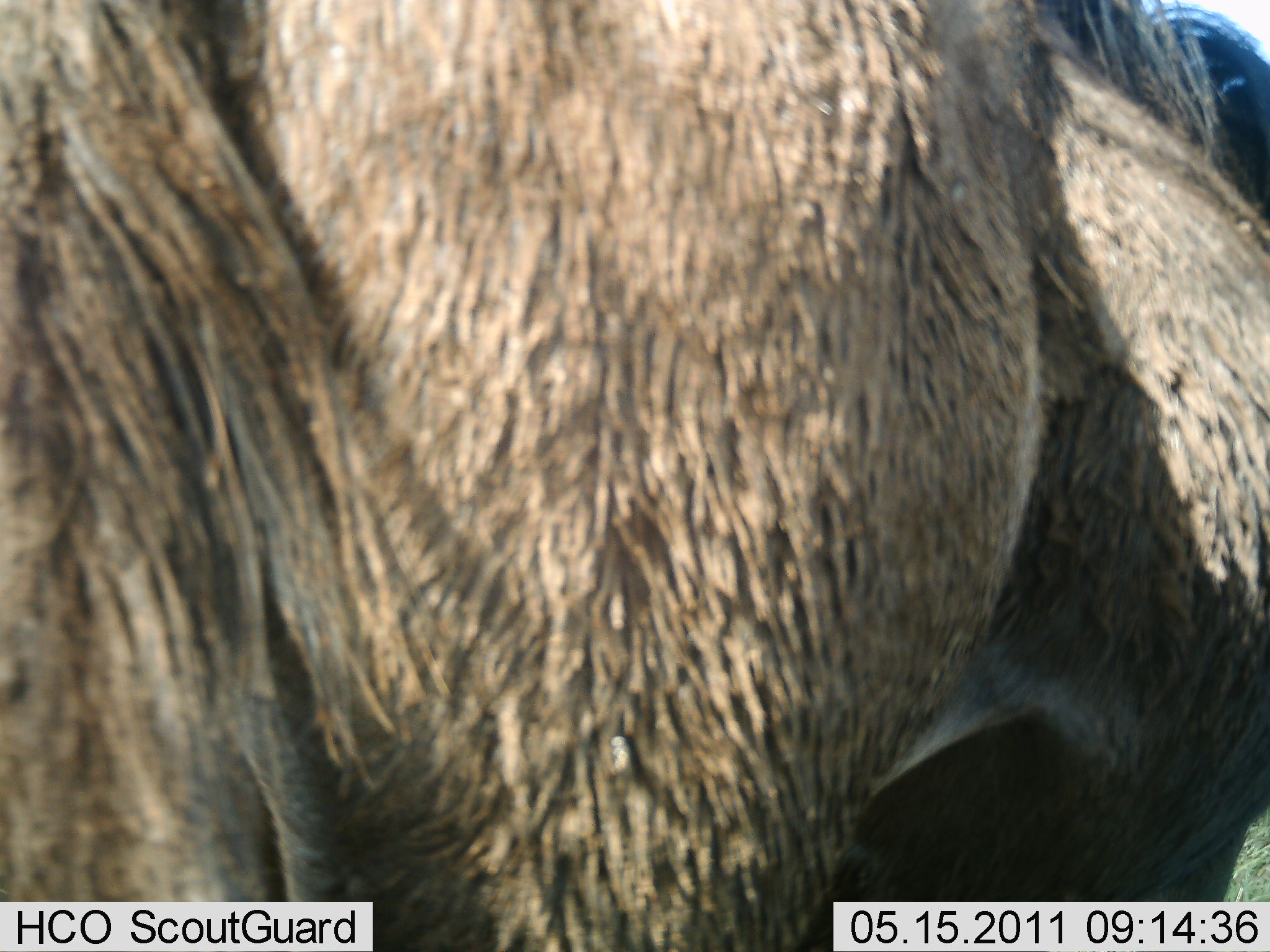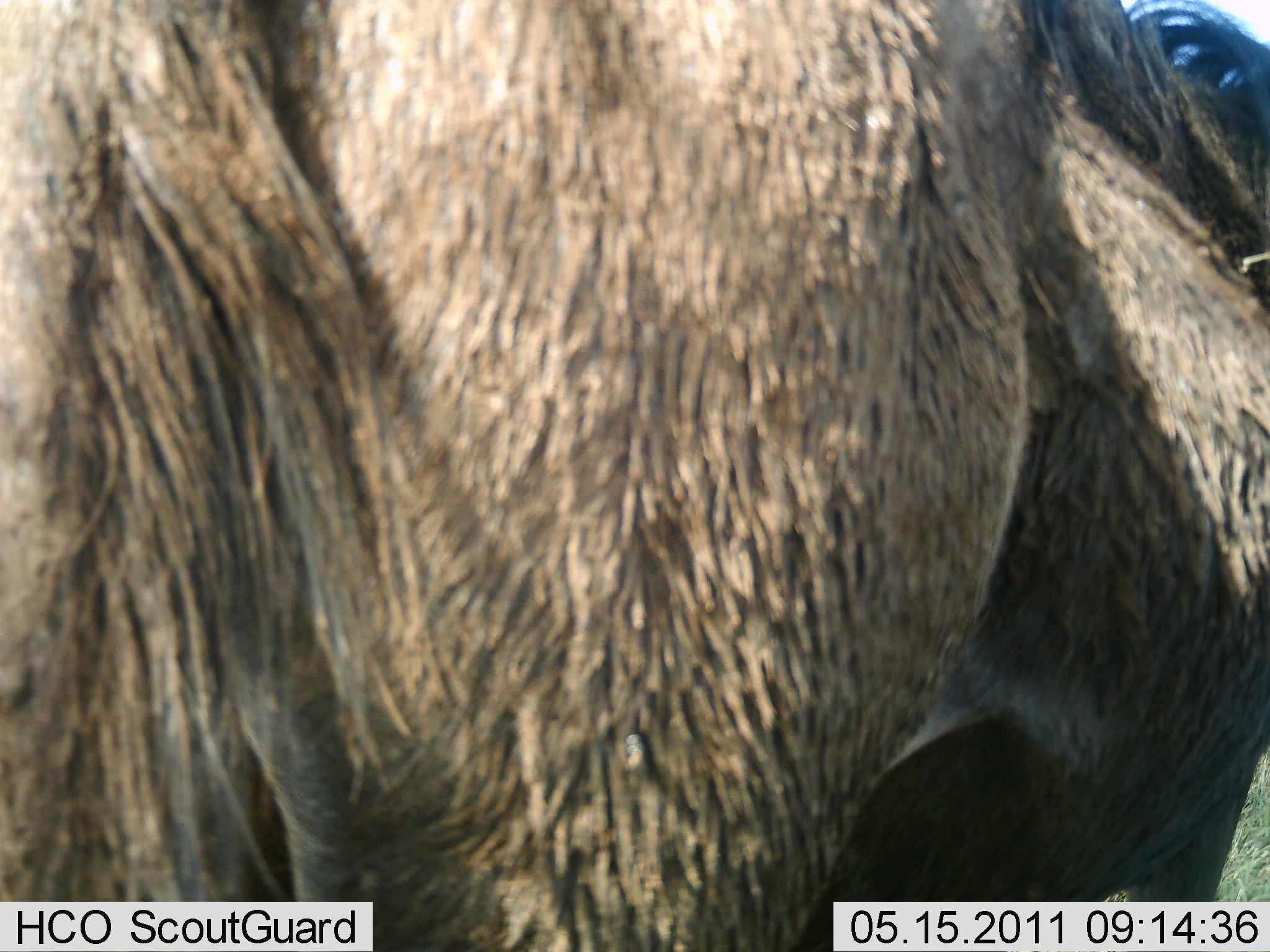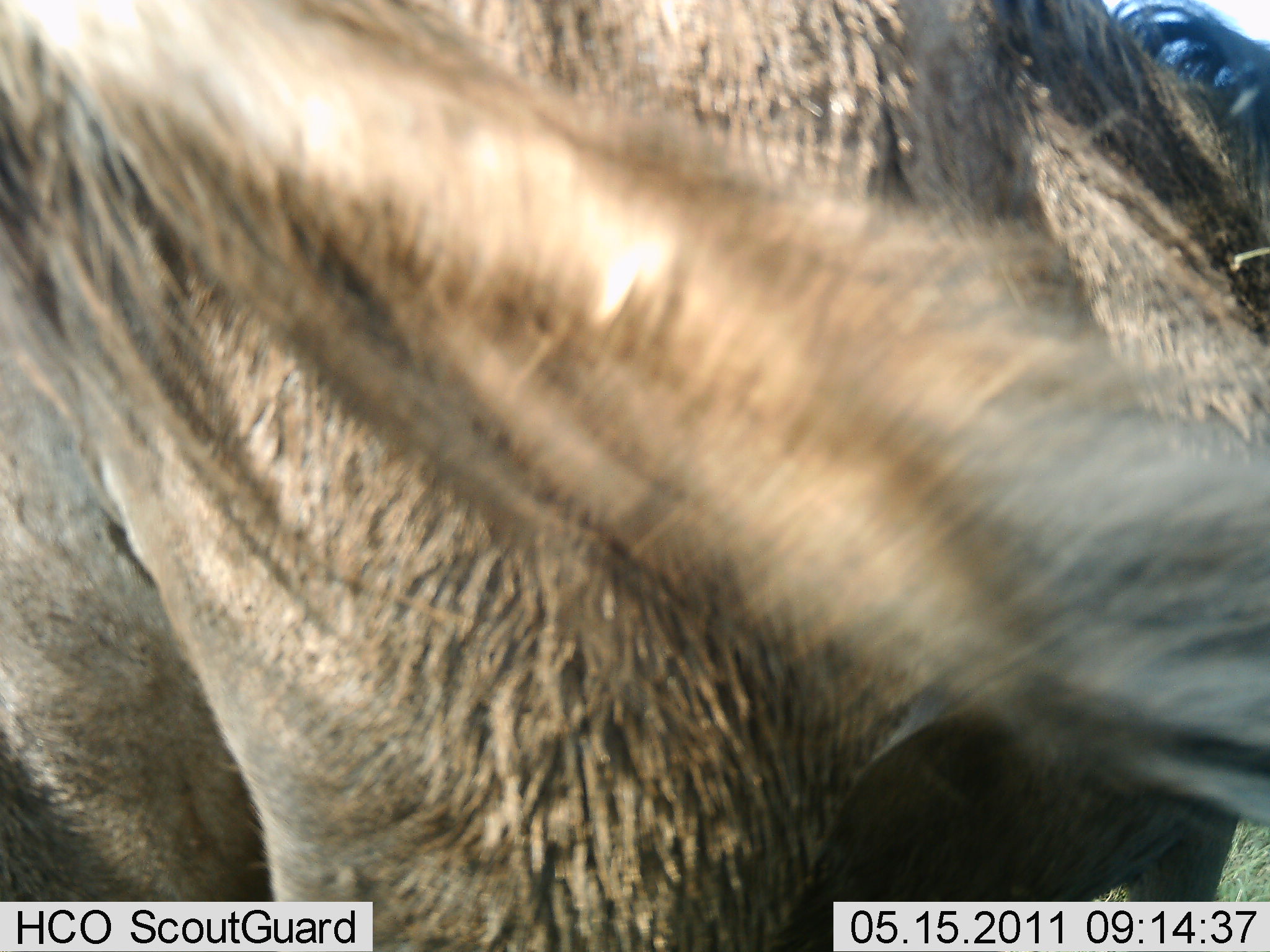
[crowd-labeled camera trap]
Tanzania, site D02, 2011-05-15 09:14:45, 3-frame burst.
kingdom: Animalia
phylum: Chordata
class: Mammalia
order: Artiodactyla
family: Bovidae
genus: Connochaetes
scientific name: Connochaetes taurinus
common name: blue wildebeest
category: wildebeest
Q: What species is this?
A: Wildebeest (blue wildebeest) (Connochaetes taurinus).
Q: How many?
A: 1.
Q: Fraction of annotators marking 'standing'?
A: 100%.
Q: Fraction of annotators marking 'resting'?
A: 9%.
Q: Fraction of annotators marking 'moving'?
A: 0%.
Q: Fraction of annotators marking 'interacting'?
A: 0%.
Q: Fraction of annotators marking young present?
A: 0%.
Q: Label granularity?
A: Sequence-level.